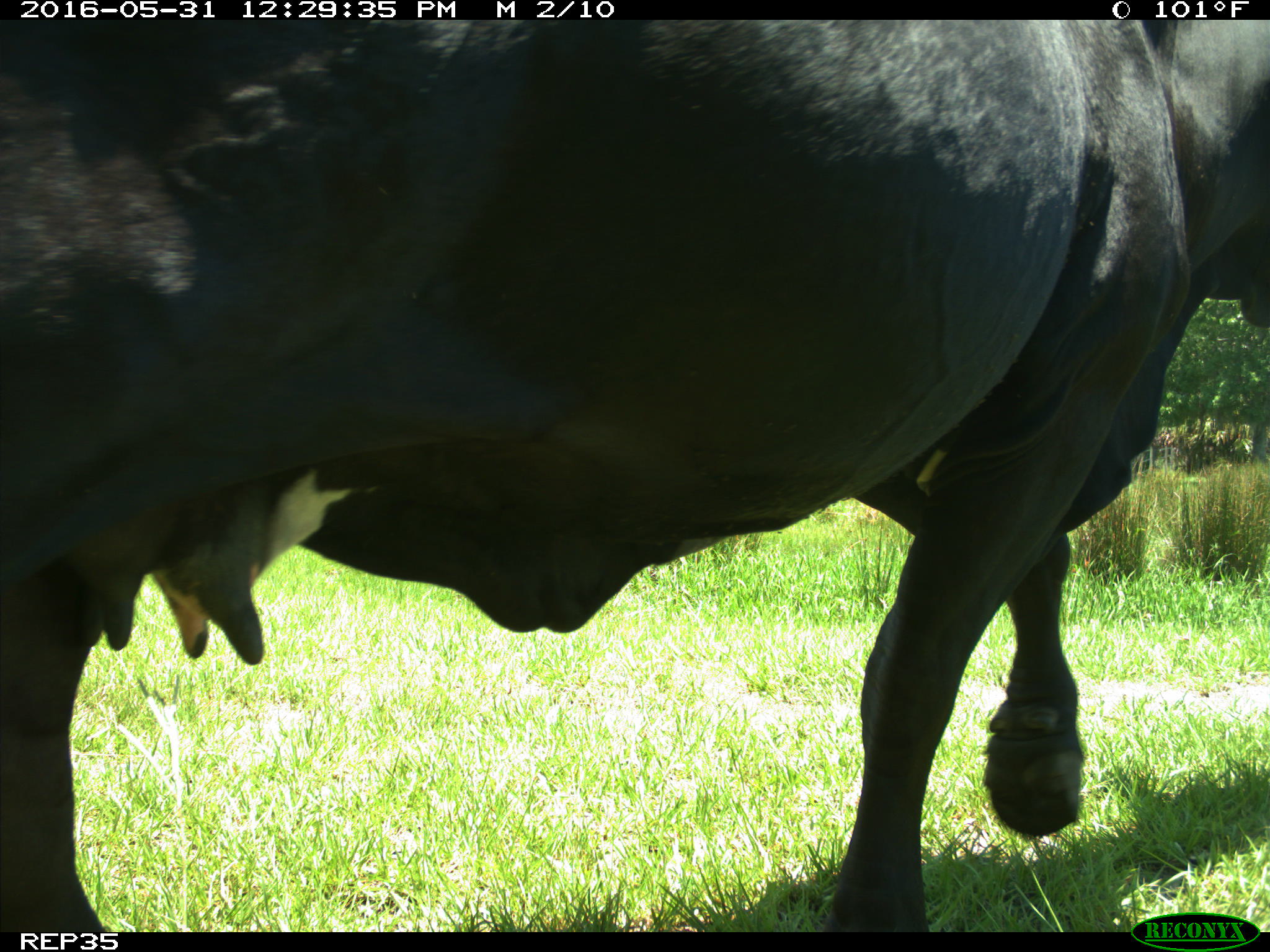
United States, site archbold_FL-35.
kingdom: Animalia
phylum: Chordata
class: Mammalia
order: Artiodactyla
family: Bovidae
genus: Bos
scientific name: Bos taurus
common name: domestic cow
Bos taurus (domestic cow).